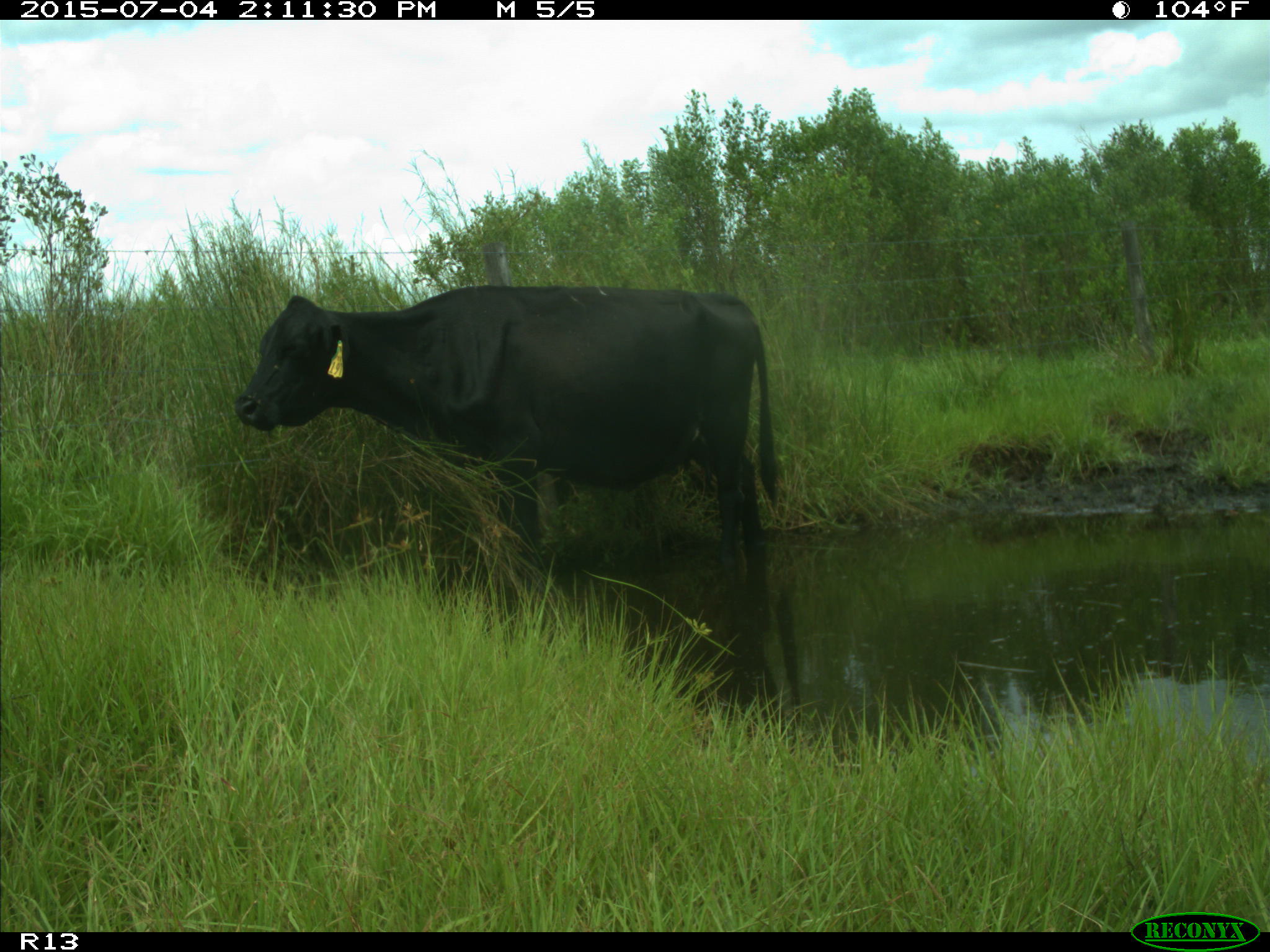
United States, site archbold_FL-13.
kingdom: Animalia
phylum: Chordata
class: Mammalia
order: Artiodactyla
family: Bovidae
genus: Bos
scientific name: Bos taurus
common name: domestic cow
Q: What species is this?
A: Bos taurus (domestic cow).